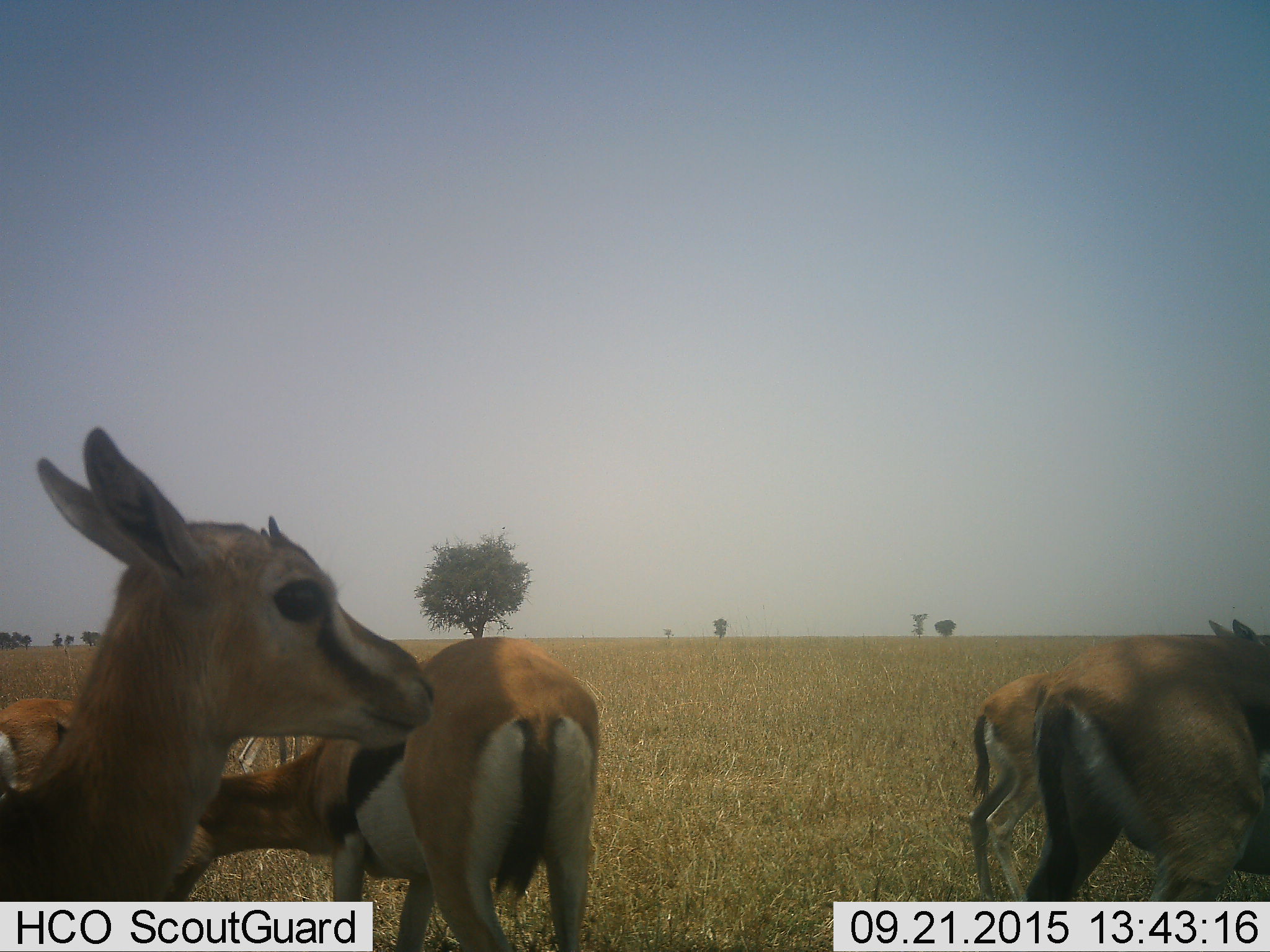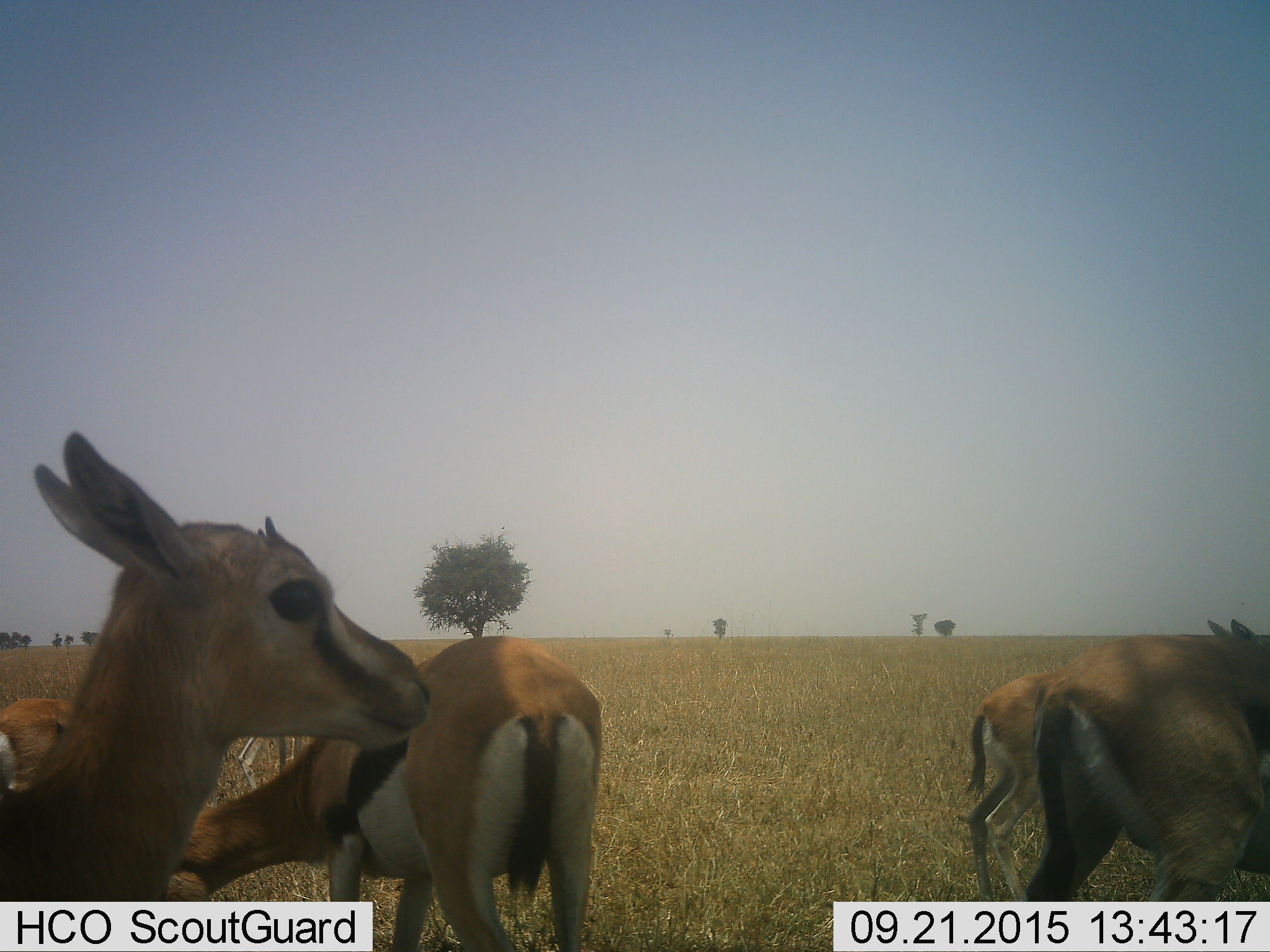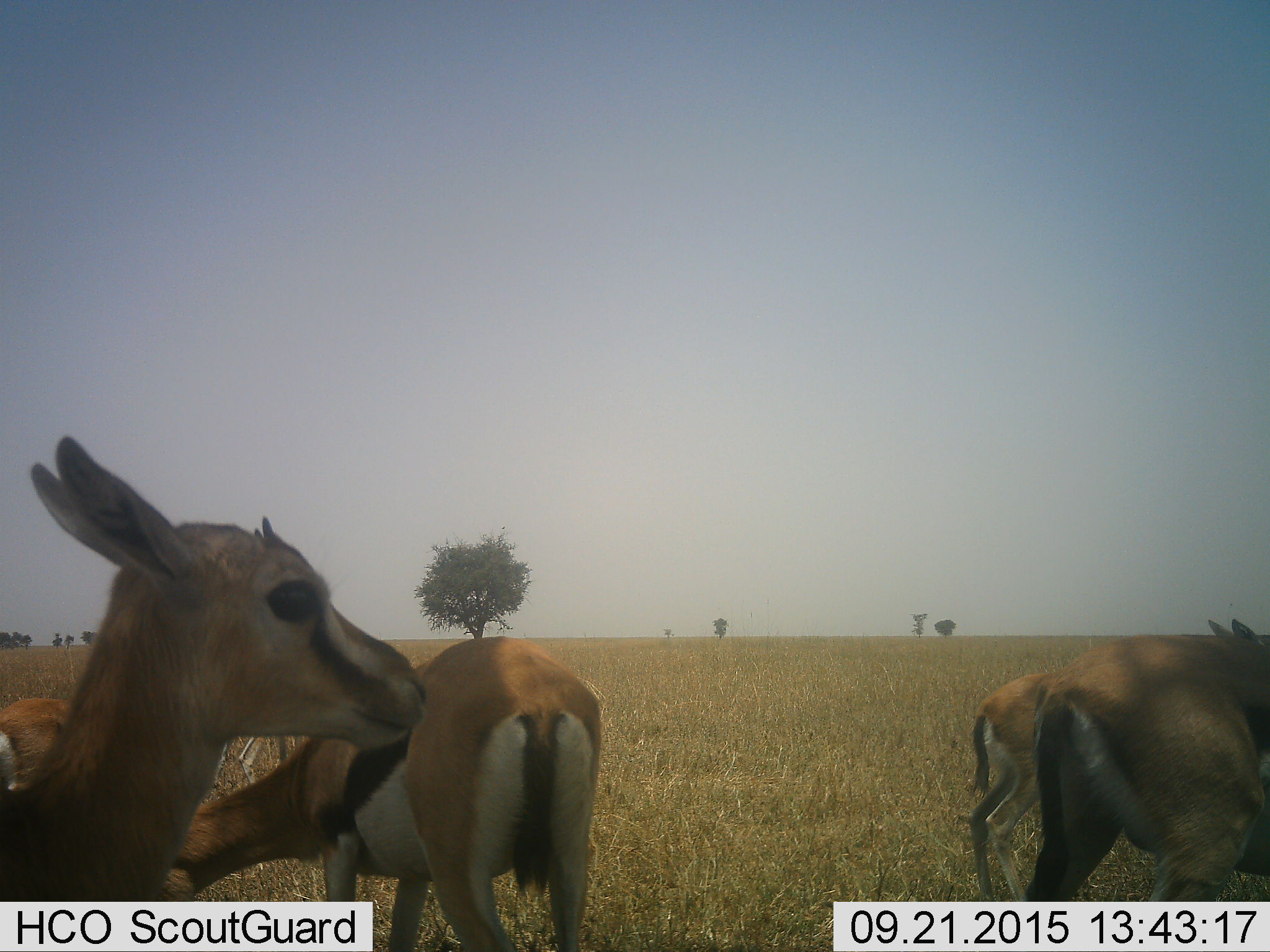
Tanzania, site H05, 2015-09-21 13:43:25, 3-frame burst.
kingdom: Animalia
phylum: Chordata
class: Mammalia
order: Artiodactyla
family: Bovidae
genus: Eudorcas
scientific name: Eudorcas thomsonii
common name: thomson's gazelle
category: gazellethomsons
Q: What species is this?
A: Gazellethomsons (thomson's gazelle) (Eudorcas thomsonii).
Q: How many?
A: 5.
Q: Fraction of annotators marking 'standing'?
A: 90%.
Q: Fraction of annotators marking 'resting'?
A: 0%.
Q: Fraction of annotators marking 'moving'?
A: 0%.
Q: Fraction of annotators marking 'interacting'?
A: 10%.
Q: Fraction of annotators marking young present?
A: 0%.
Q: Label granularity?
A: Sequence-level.